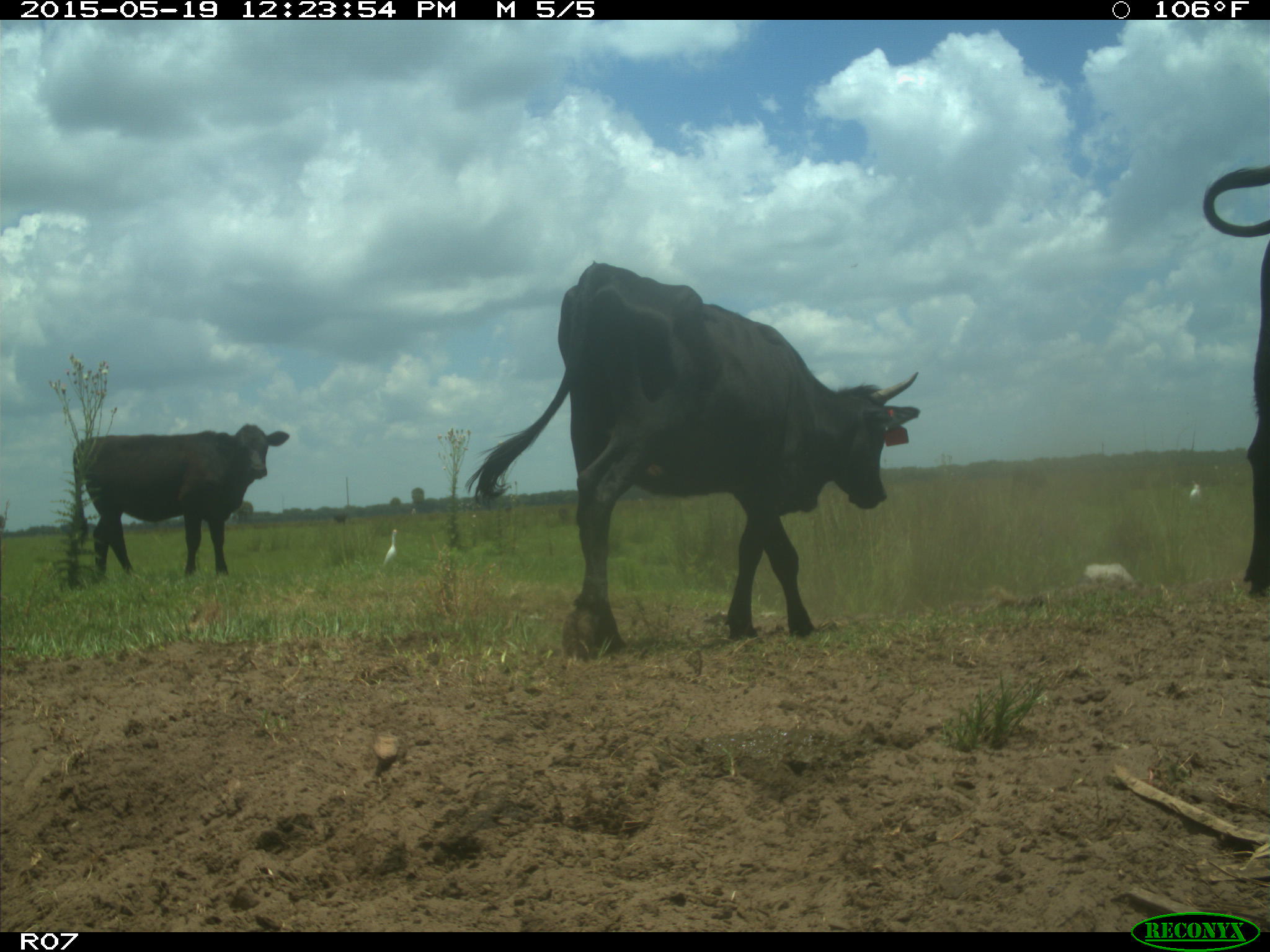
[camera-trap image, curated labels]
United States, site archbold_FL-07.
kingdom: Animalia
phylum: Chordata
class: Mammalia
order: Artiodactyla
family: Bovidae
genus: Bos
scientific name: Bos taurus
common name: domestic cow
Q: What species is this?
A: Bos taurus (domestic cow).